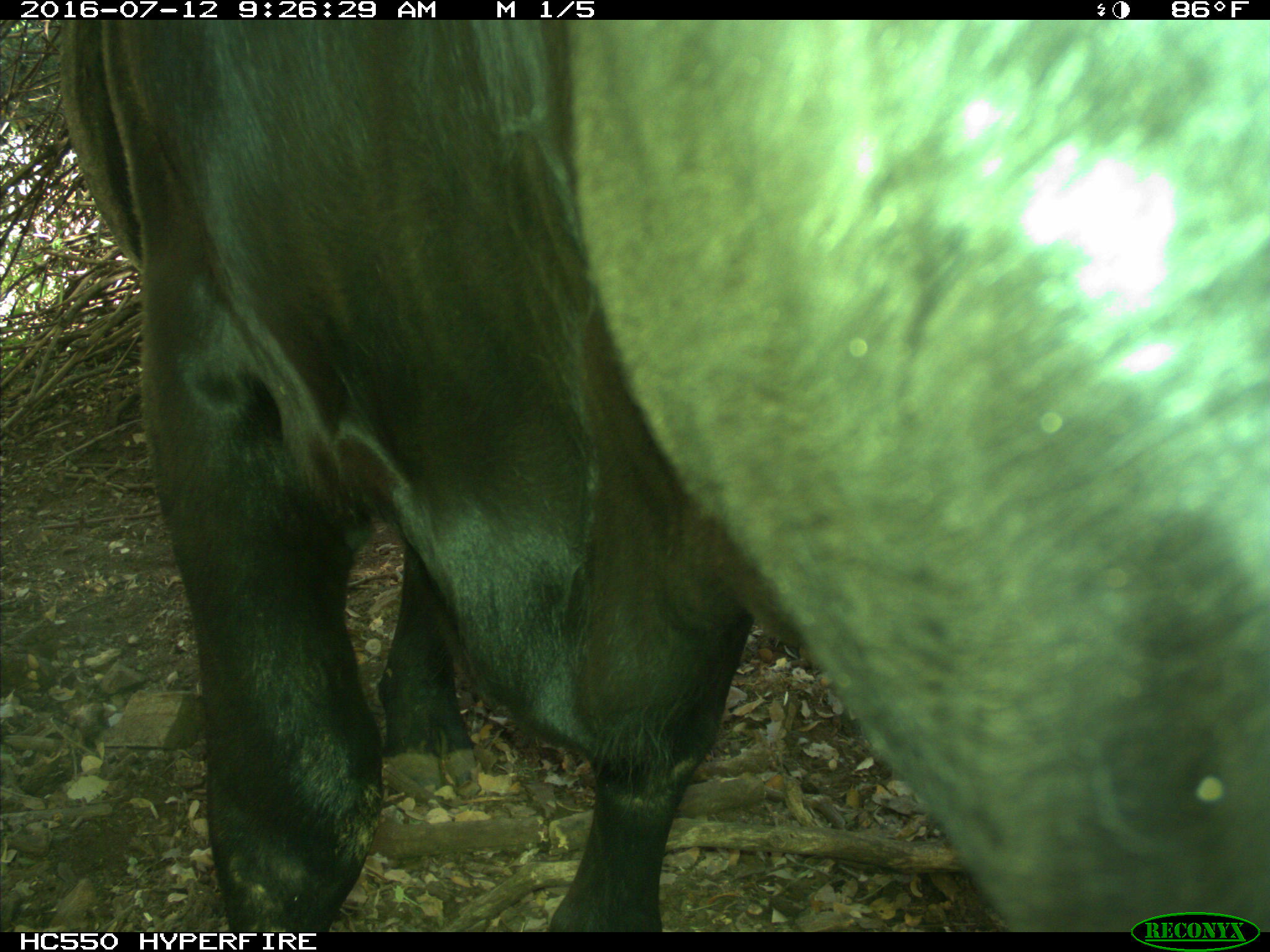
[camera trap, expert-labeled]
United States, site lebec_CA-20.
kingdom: Animalia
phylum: Chordata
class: Mammalia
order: Artiodactyla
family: Bovidae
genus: Bos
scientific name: Bos taurus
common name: domestic cow